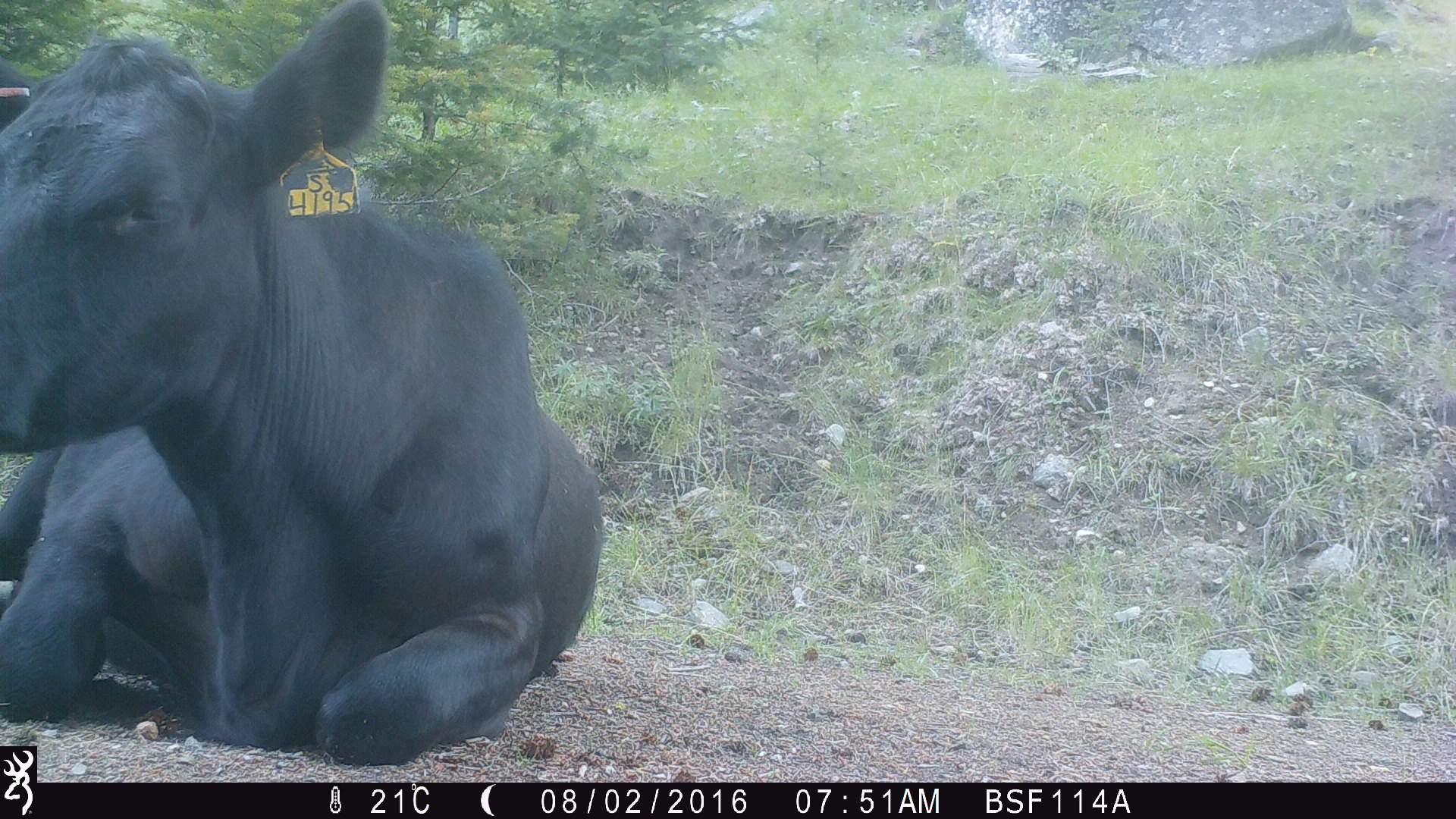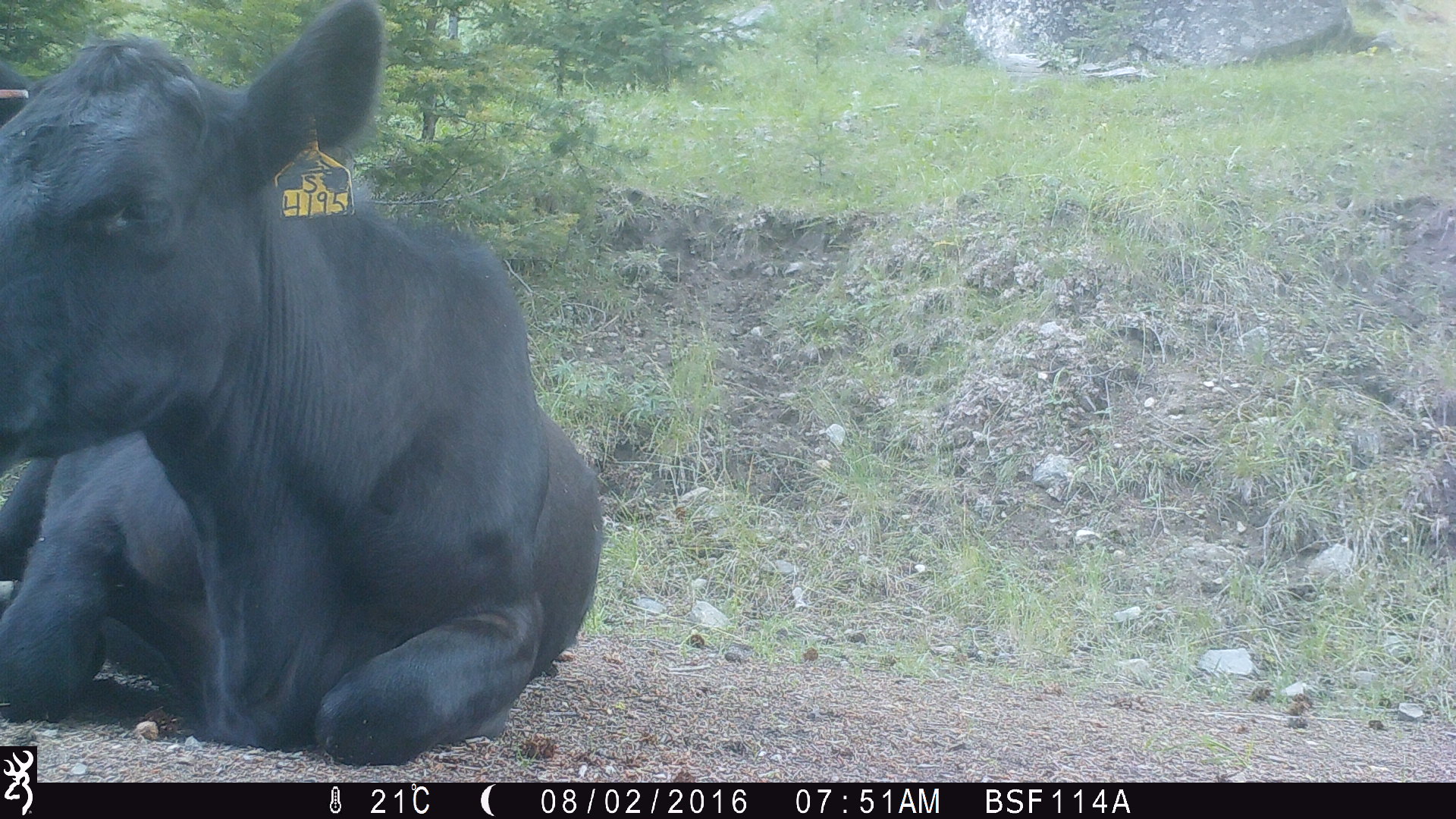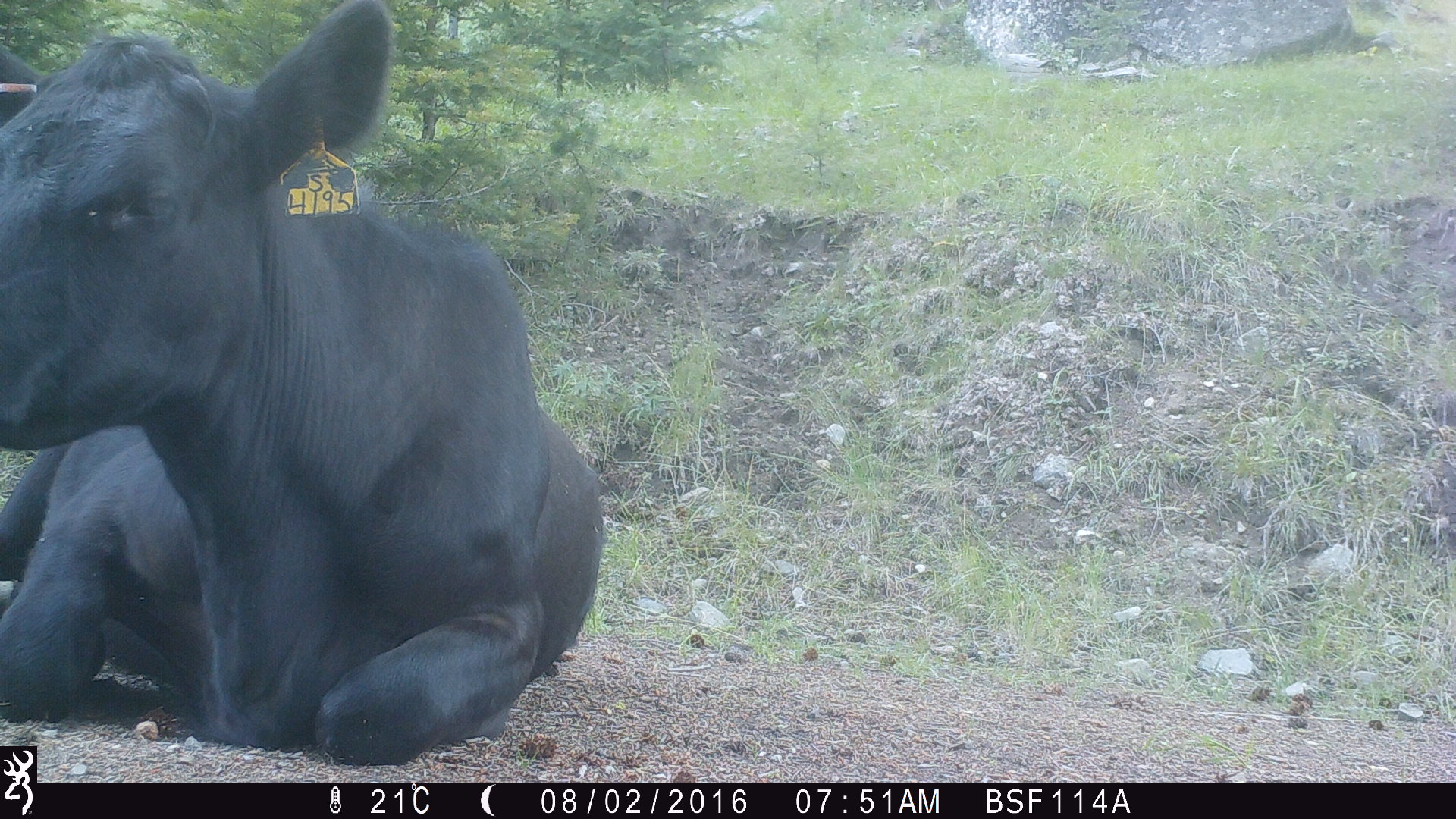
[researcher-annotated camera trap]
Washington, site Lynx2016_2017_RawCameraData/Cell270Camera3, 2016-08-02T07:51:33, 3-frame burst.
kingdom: Animalia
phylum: Chordata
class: Mammalia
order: Artiodactyla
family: Bovidae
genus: Bos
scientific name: Bos taurus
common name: domestic cattle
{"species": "domestic cattle (Bos taurus)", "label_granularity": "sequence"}